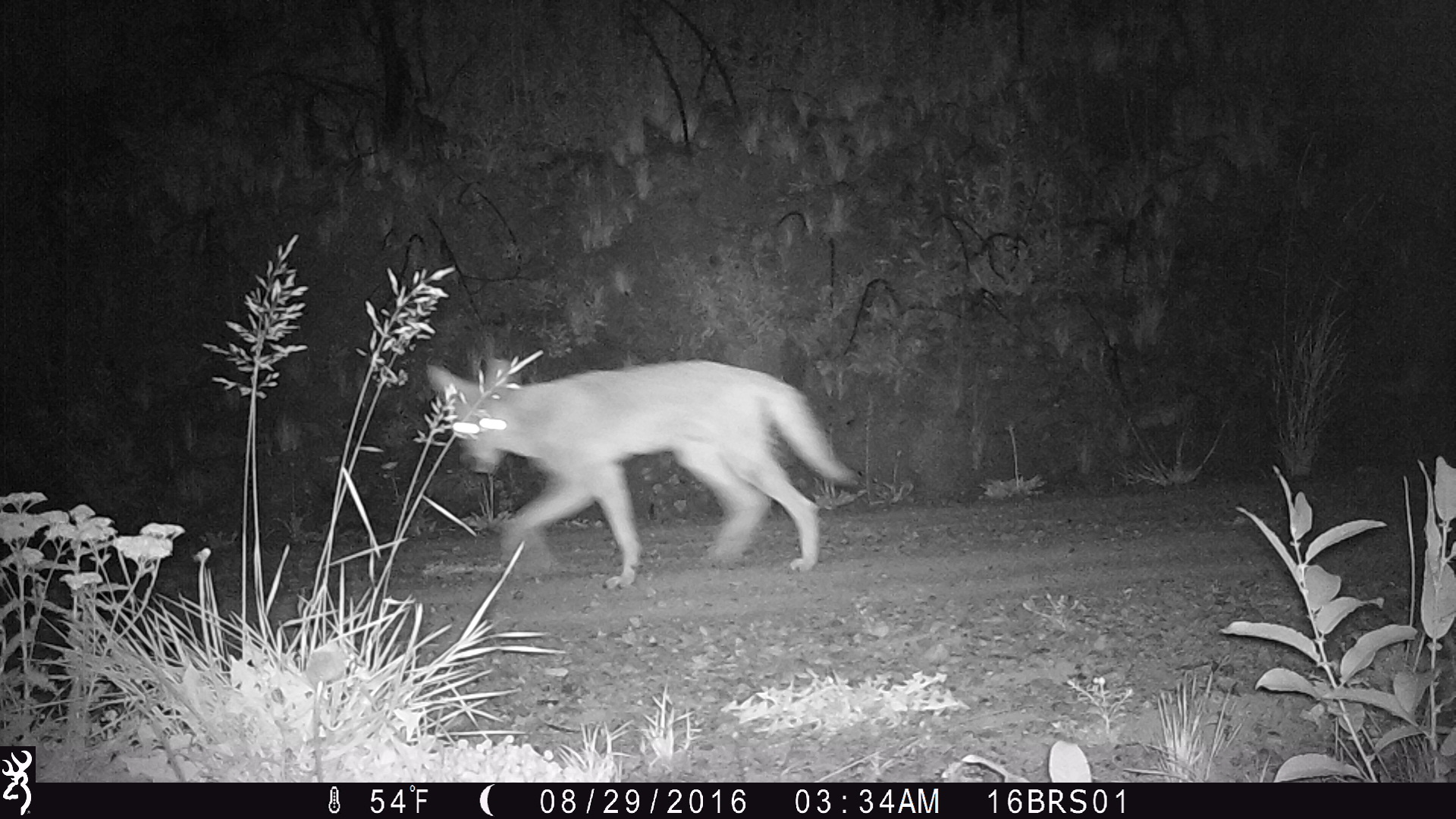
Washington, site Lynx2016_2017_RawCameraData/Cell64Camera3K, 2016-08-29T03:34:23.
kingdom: Animalia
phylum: Chordata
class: Mammalia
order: Carnivora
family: Canidae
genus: Canis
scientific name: Canis latrans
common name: coyote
Canis latrans (coyote). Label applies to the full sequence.